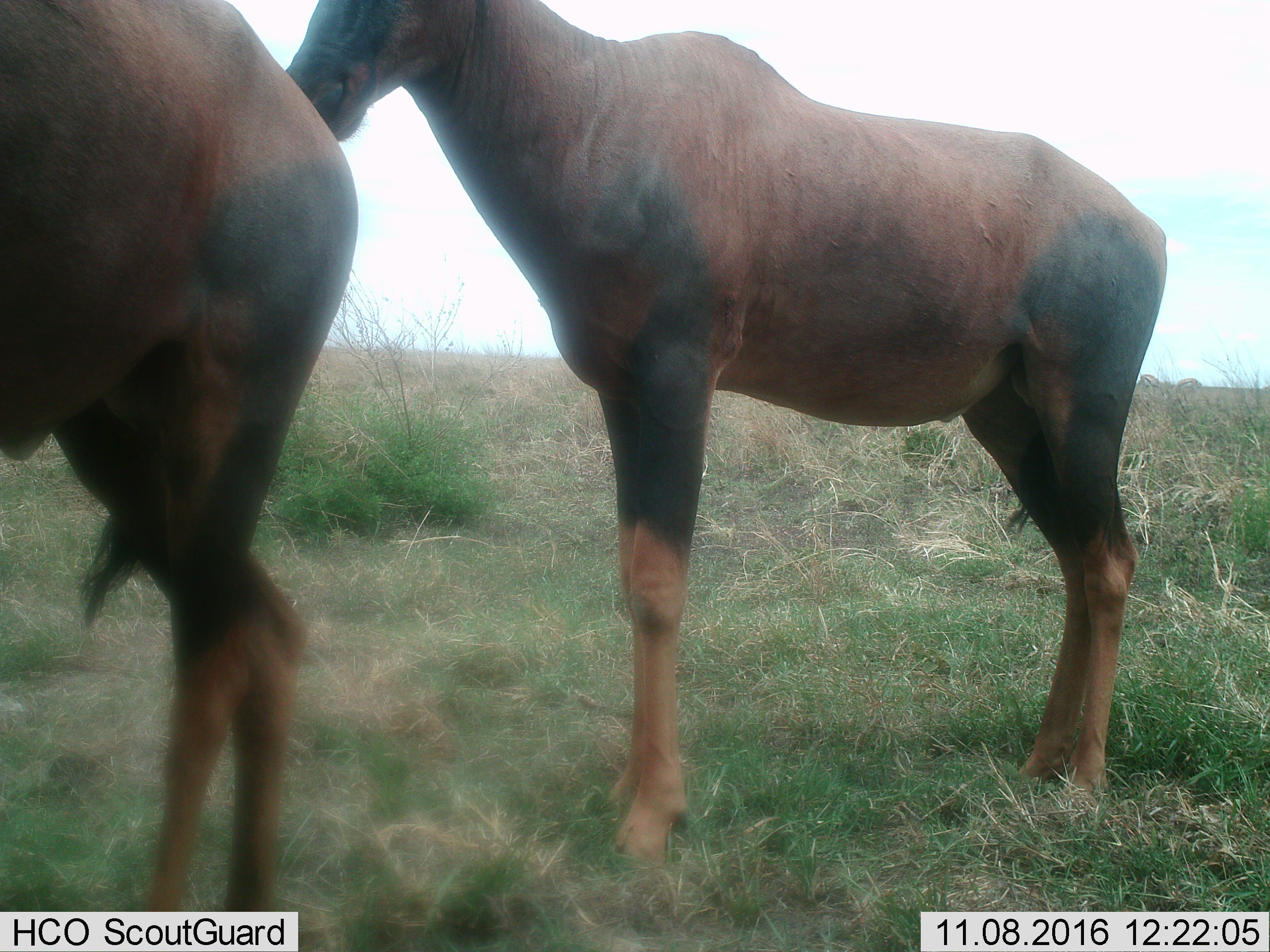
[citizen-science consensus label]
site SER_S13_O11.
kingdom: Animalia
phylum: Chordata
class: Mammalia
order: Artiodactyla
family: Bovidae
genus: Damaliscus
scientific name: Damaliscus lunatus jimela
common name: topi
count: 2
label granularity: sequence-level